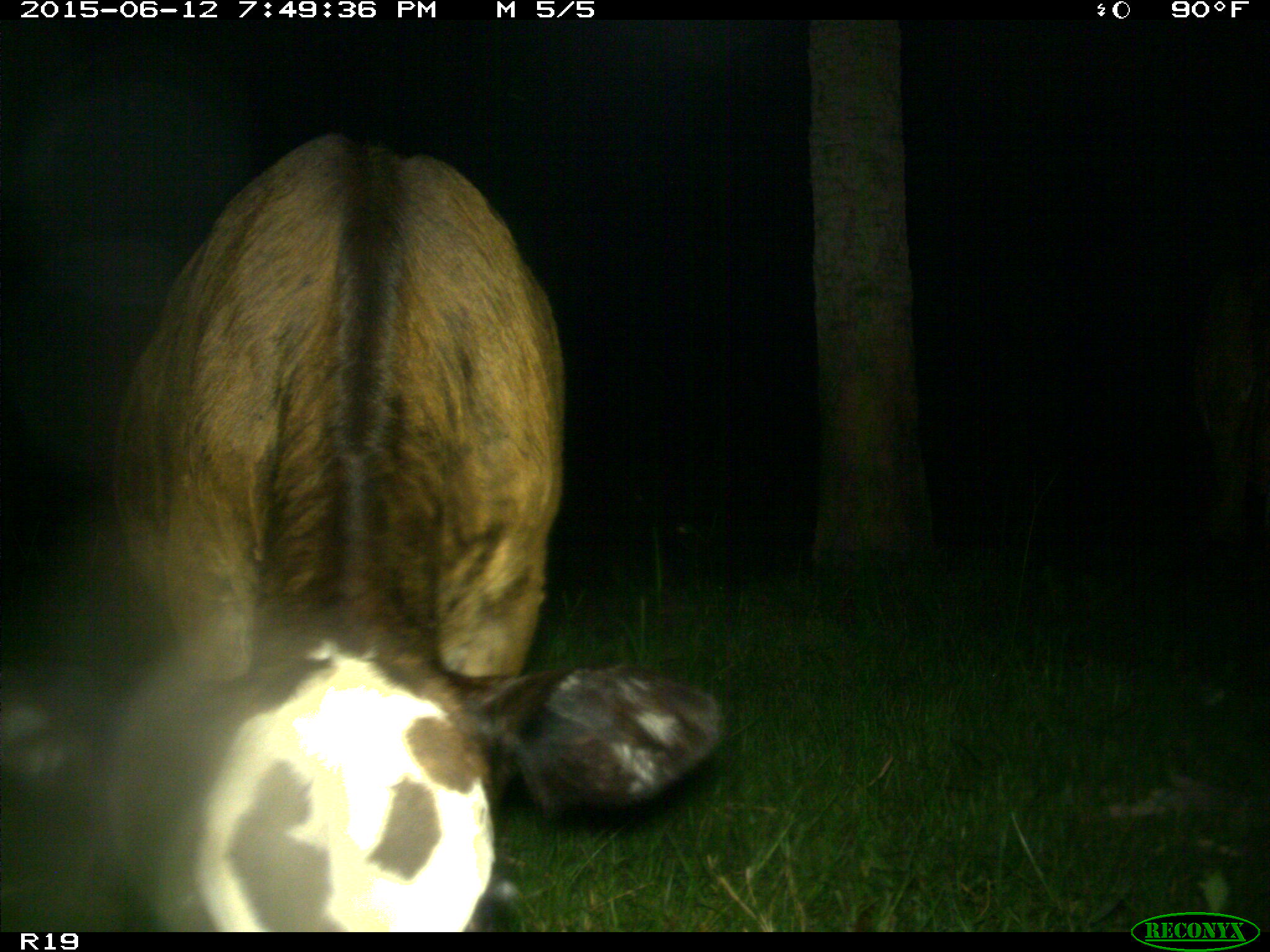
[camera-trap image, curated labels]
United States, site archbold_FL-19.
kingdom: Animalia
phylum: Chordata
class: Mammalia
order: Artiodactyla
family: Bovidae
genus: Bos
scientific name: Bos taurus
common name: domestic cow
Bos taurus (domestic cow).